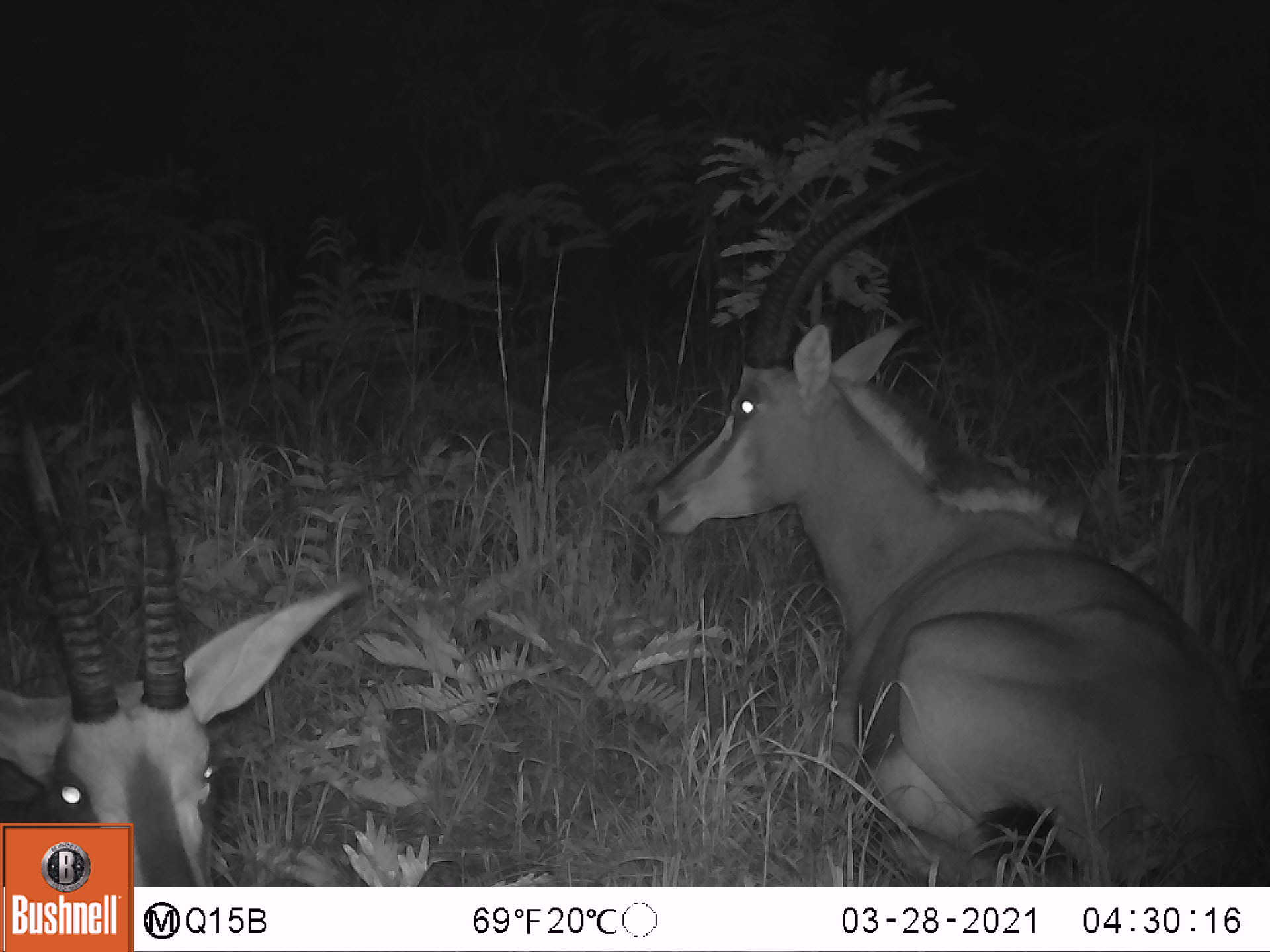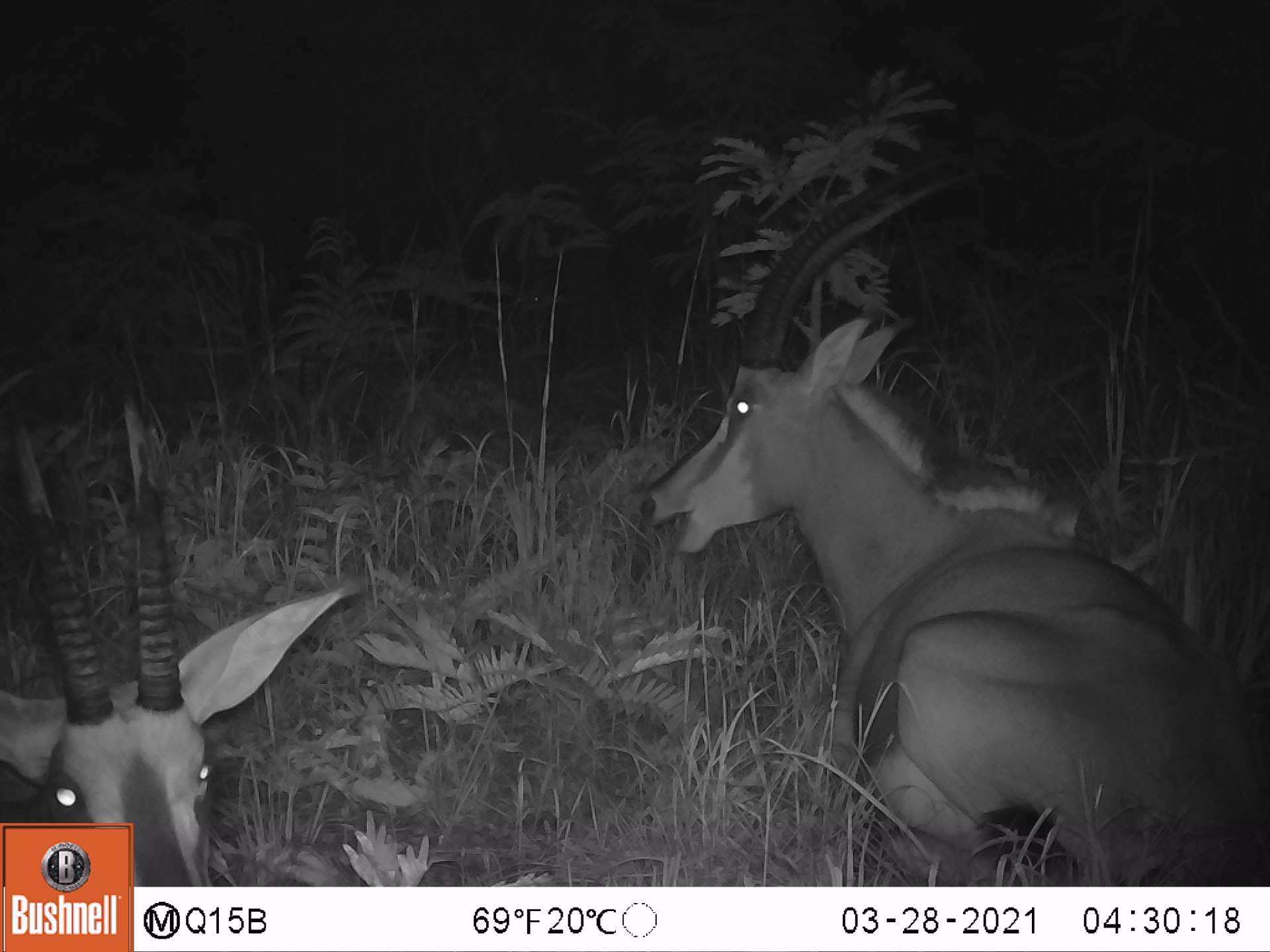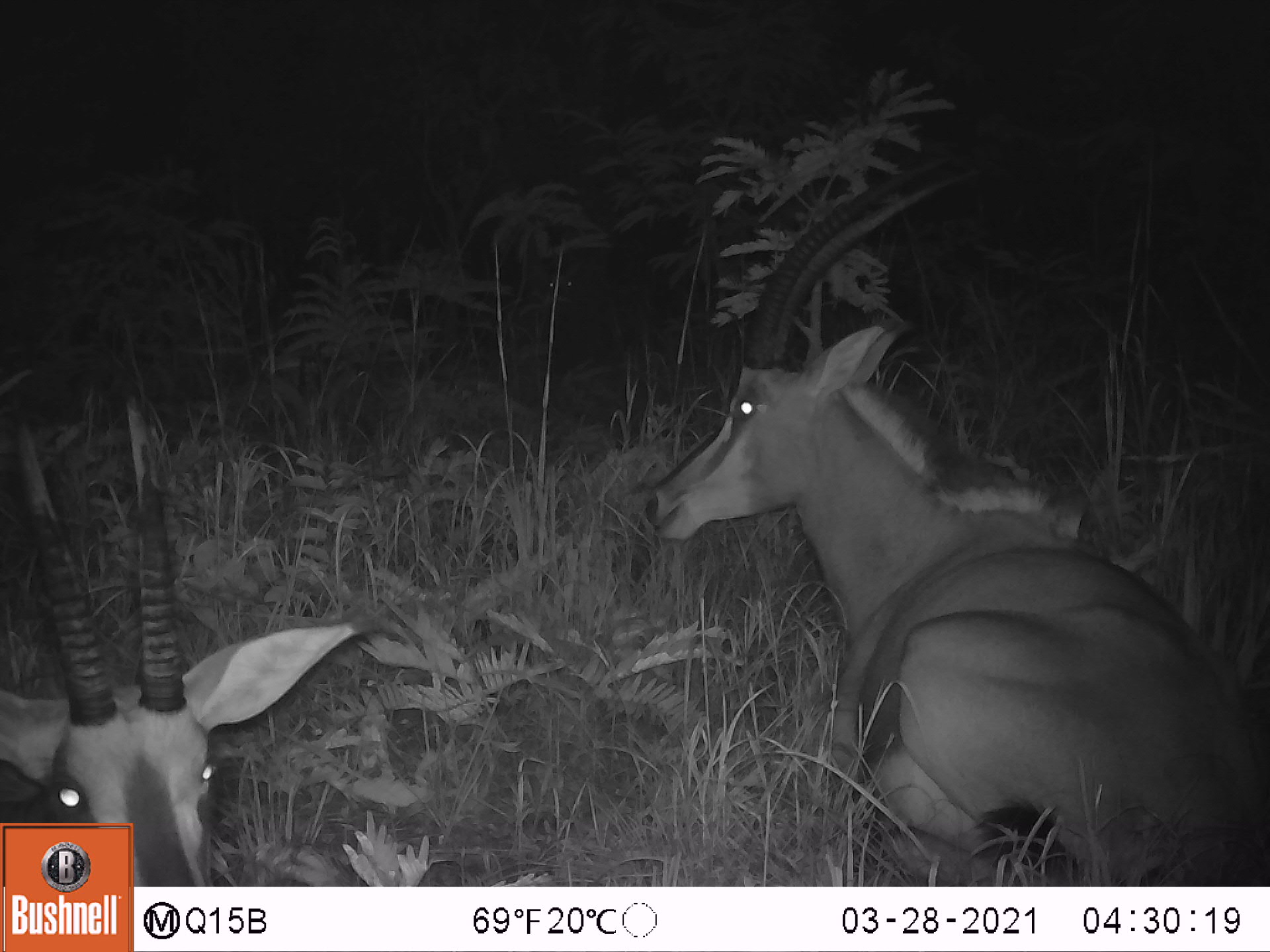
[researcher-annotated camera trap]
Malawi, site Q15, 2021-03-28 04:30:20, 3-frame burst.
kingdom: Animalia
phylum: Chordata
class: Mammalia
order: Artiodactyla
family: Bovidae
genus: Hippotragus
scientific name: Hippotragus niger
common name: sable antelope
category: sable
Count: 2.